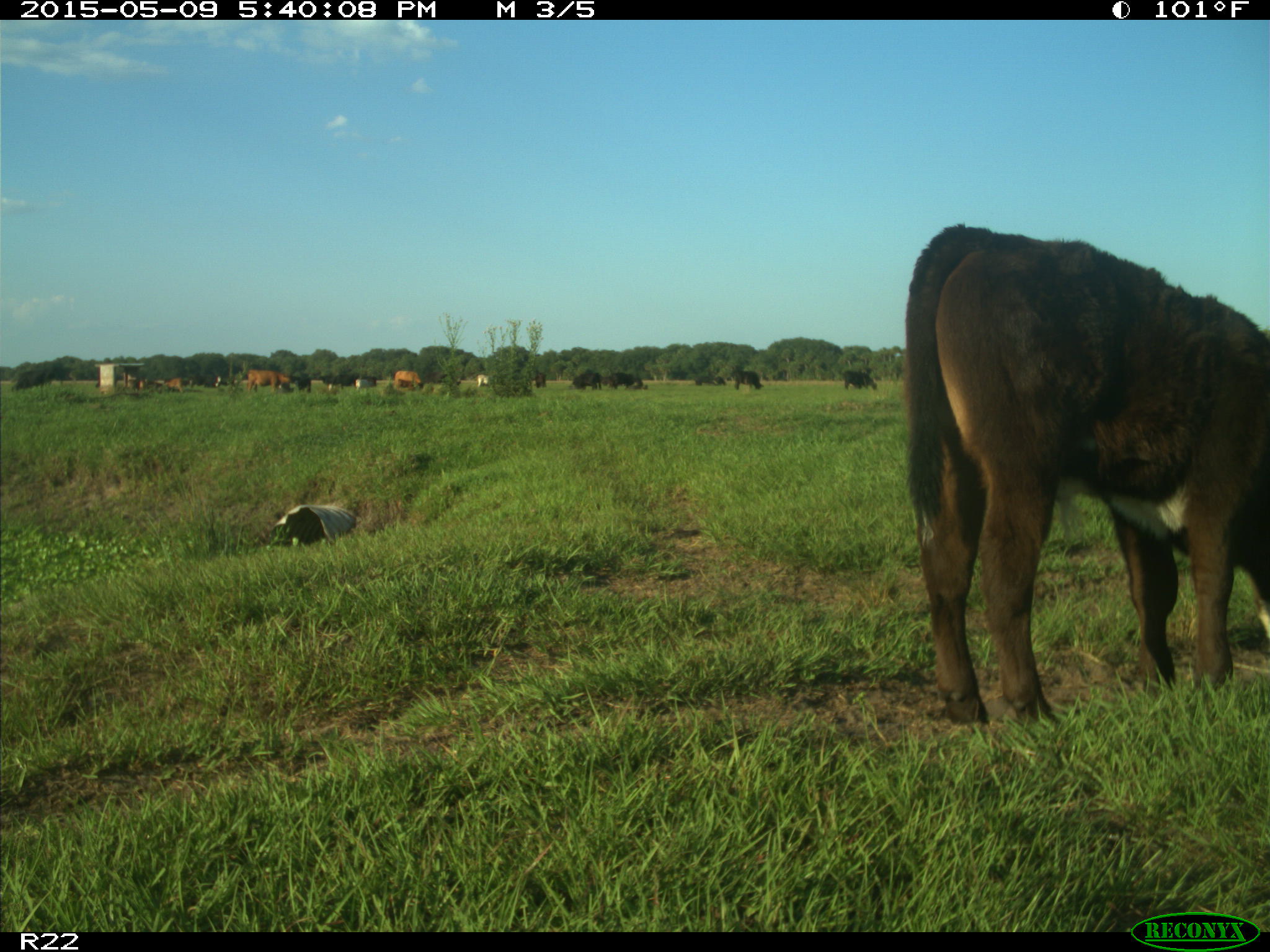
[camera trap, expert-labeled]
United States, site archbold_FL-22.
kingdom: Animalia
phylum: Chordata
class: Mammalia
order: Artiodactyla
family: Bovidae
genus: Bos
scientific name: Bos taurus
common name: domestic cow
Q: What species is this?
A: Bos taurus (domestic cow).